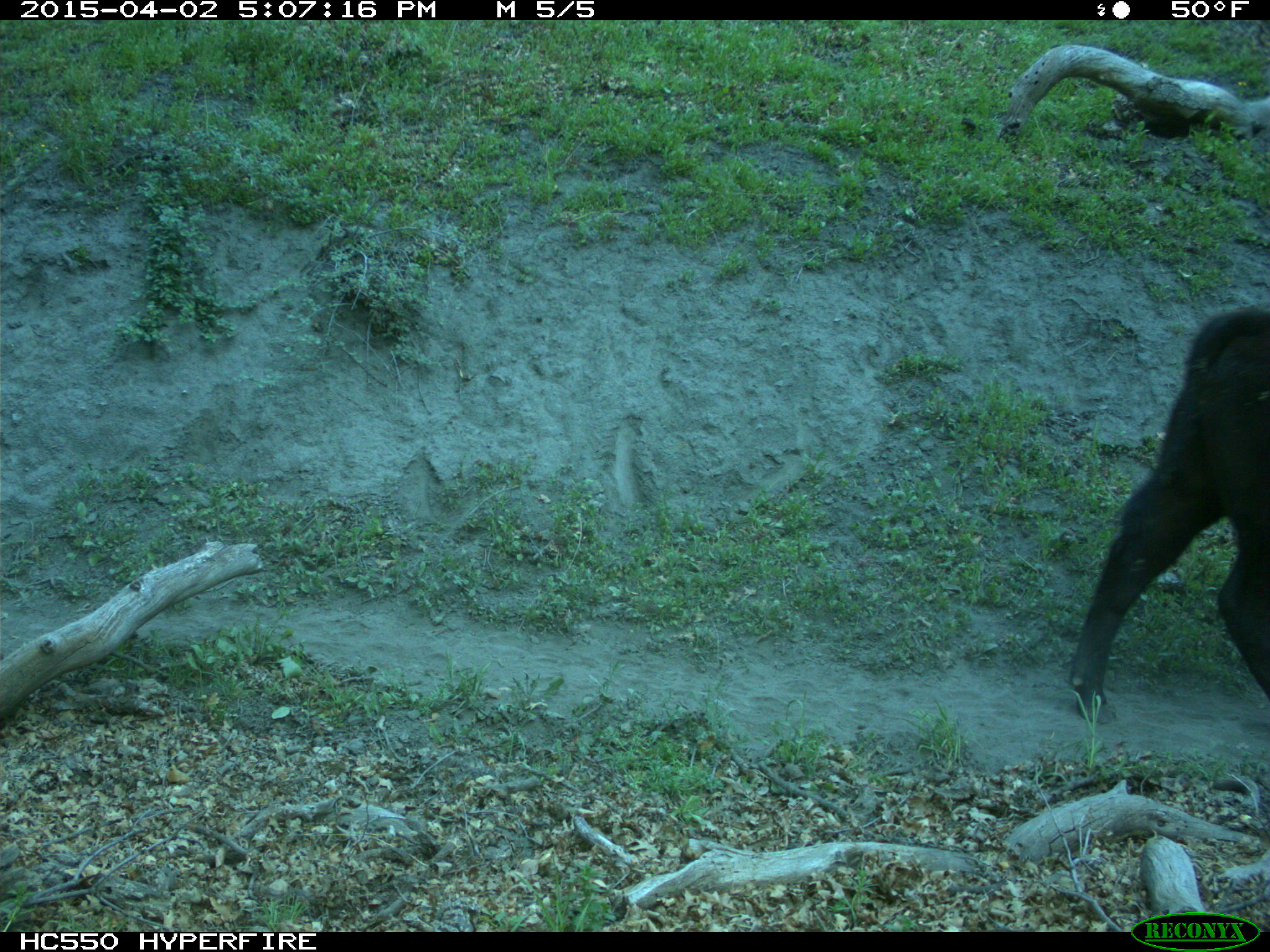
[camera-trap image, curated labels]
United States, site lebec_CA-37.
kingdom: Animalia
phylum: Chordata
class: Mammalia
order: Artiodactyla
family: Bovidae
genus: Bos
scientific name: Bos taurus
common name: domestic cow